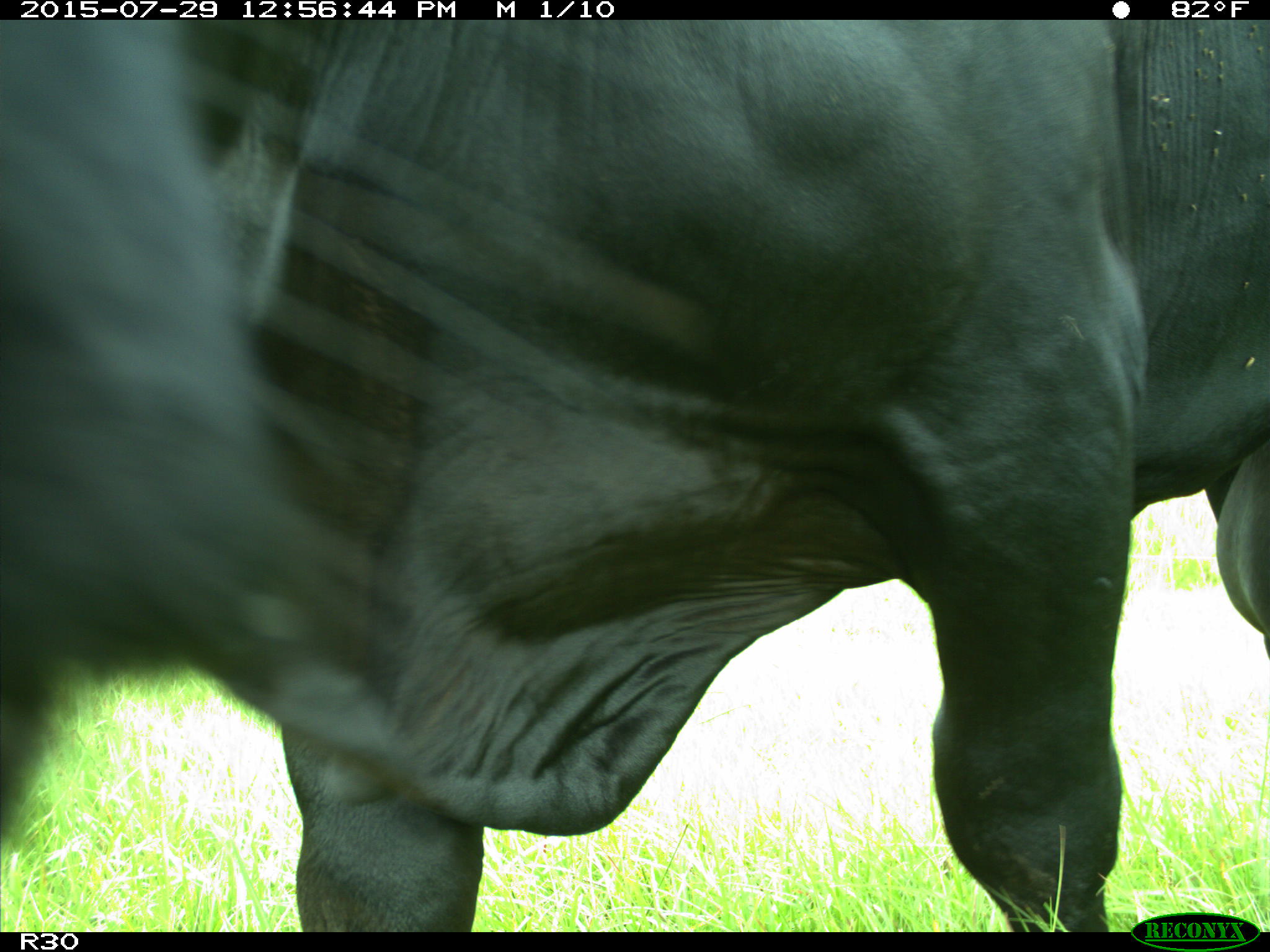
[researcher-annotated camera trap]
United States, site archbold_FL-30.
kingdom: Animalia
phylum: Chordata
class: Mammalia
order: Artiodactyla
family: Bovidae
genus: Bos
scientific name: Bos taurus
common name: domestic cow